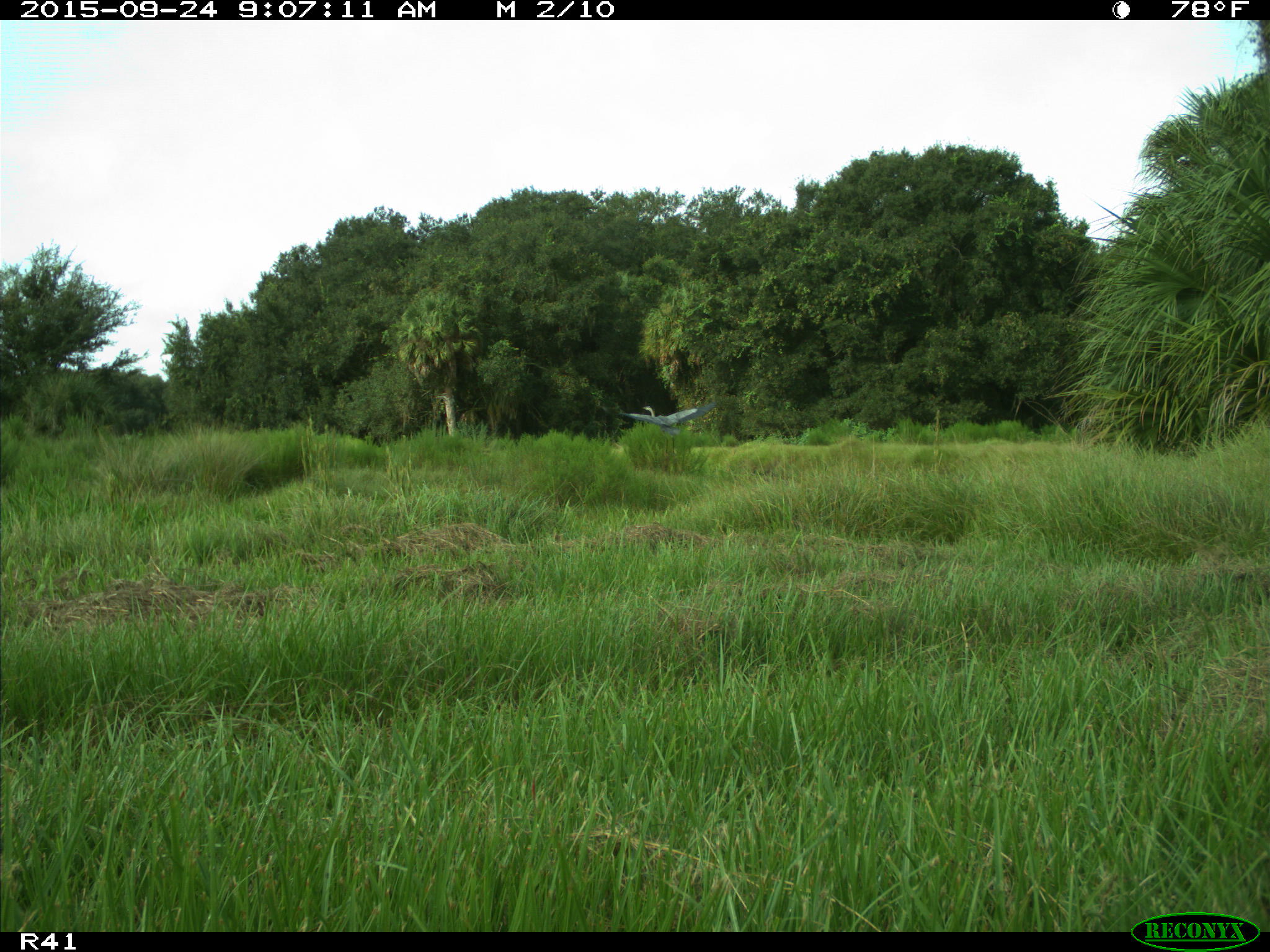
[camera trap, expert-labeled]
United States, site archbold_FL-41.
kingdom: Animalia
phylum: Chordata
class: Aves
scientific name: Aves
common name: birds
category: unidentified bird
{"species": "unidentified bird (birds) (Aves)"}